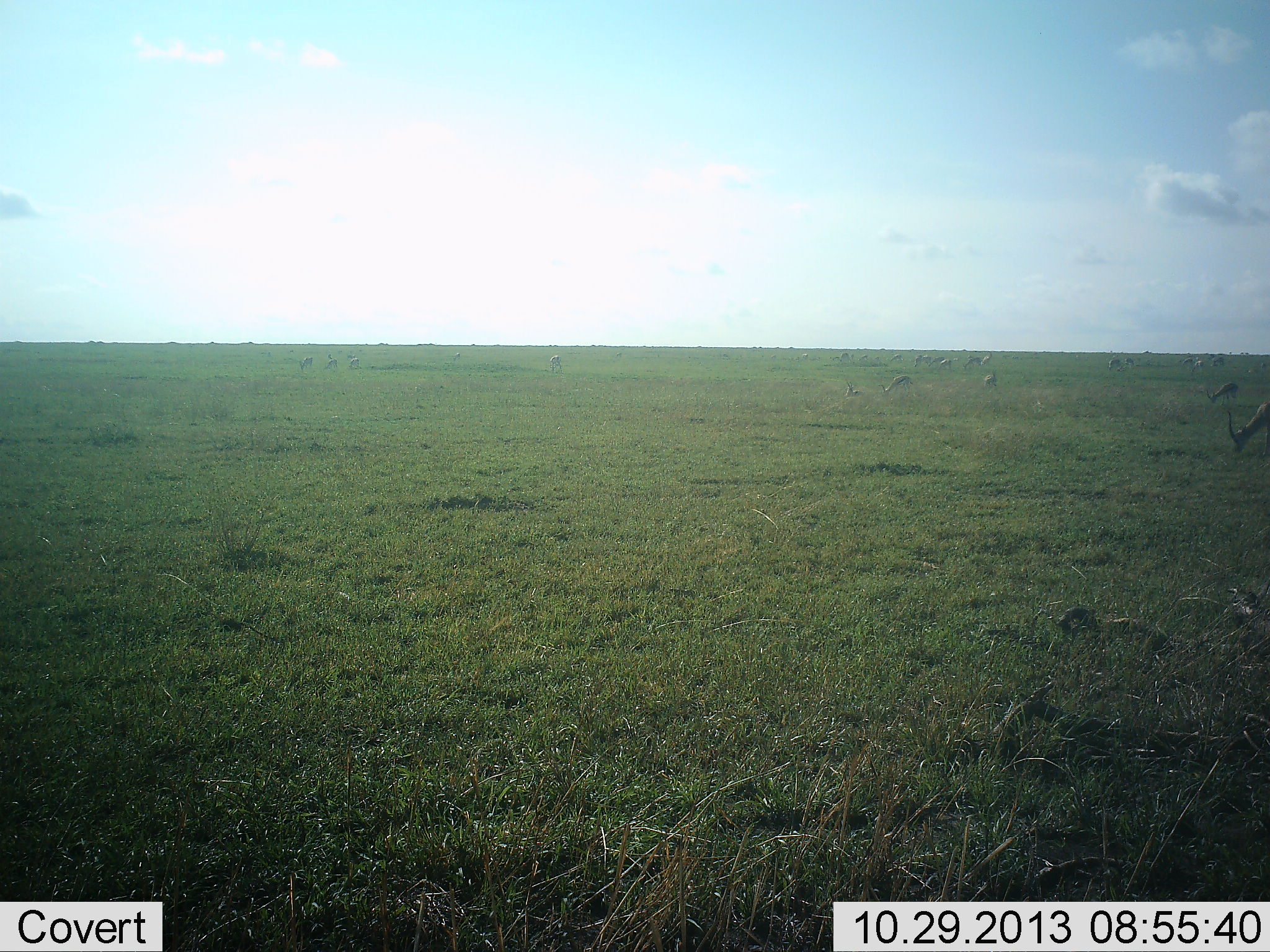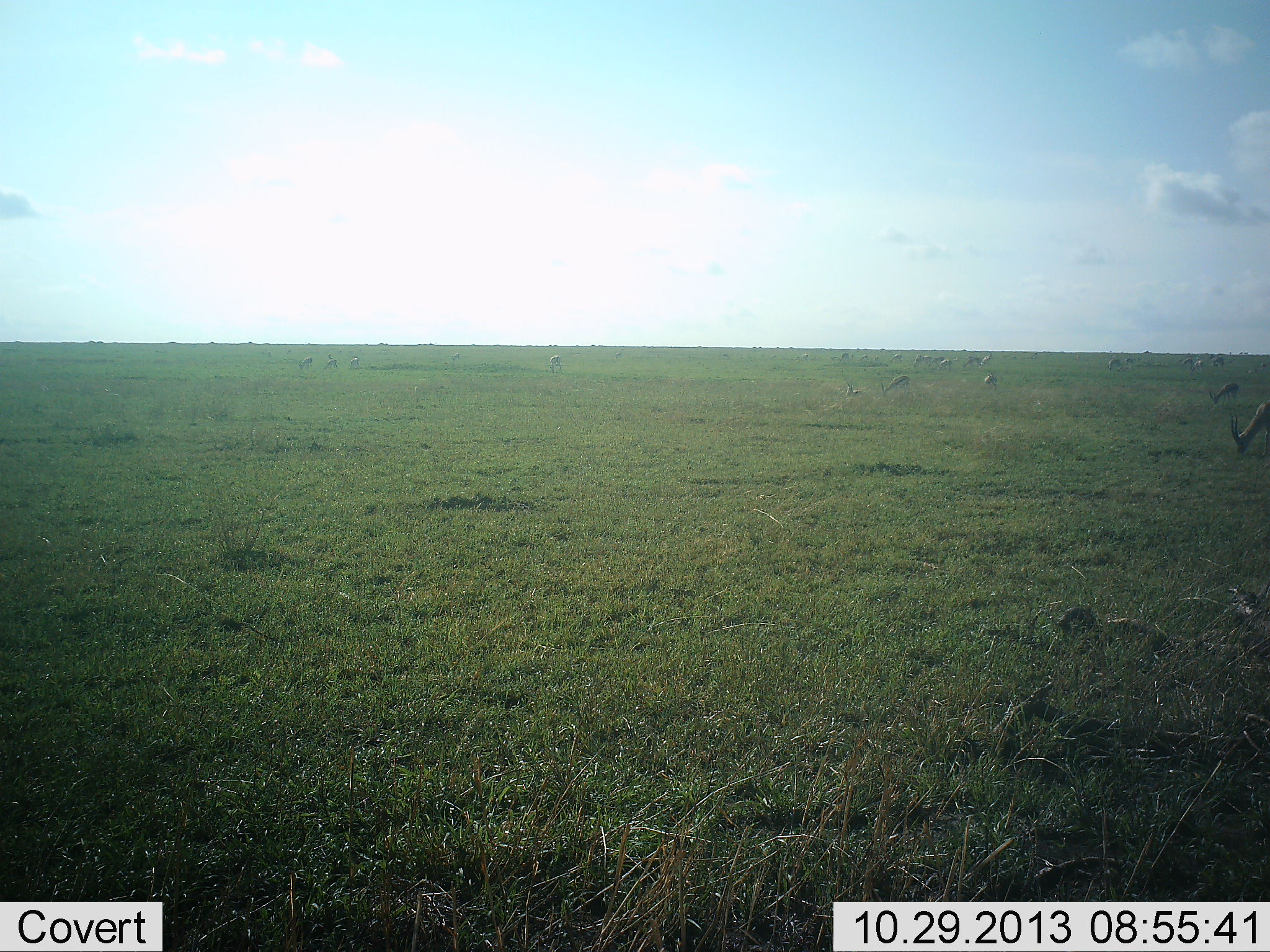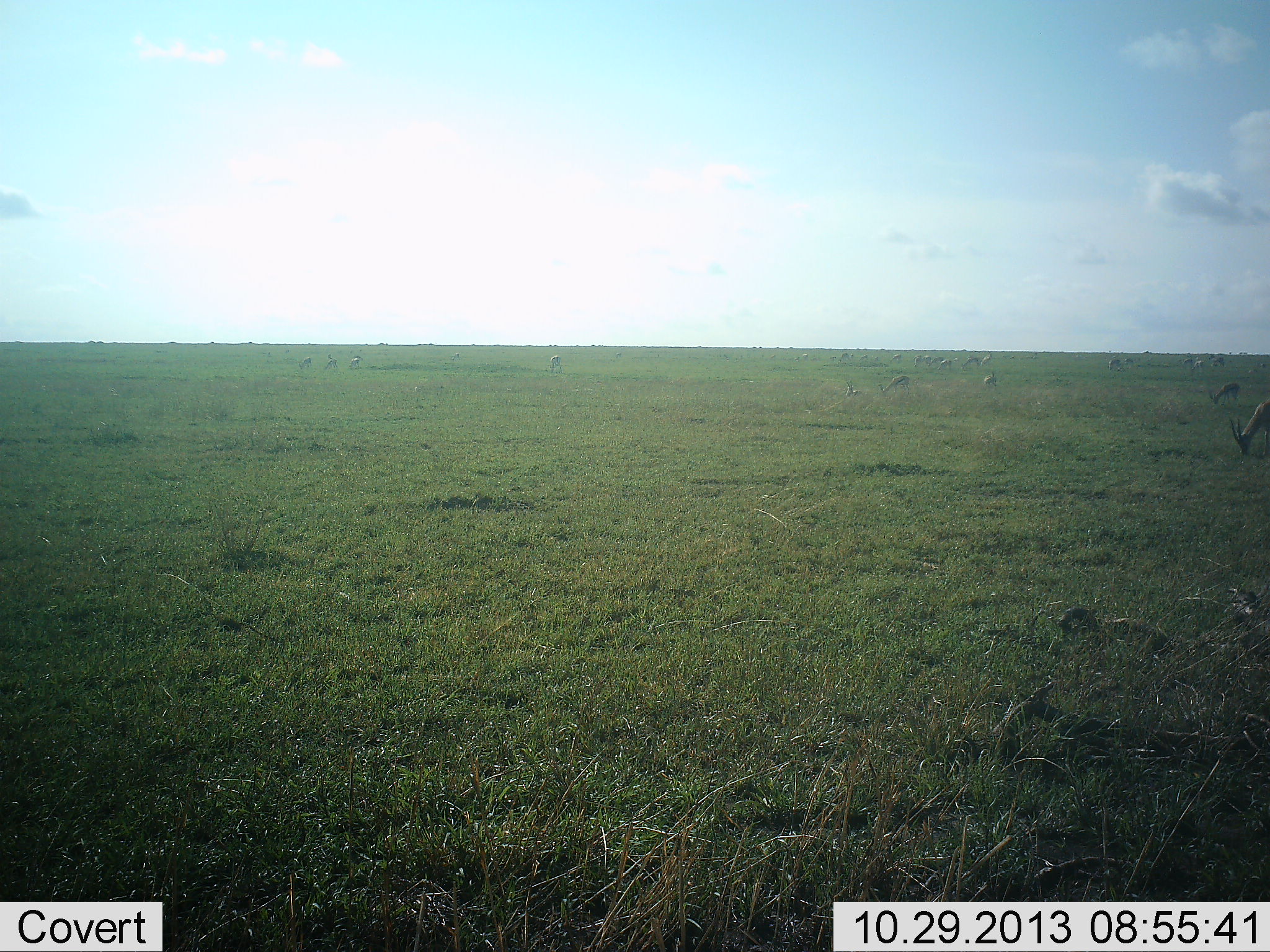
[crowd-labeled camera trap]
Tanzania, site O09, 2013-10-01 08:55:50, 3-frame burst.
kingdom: Animalia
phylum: Chordata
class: Mammalia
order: Artiodactyla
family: Bovidae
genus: Eudorcas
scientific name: Eudorcas thomsonii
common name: thomson's gazelle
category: gazellethomsons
Gazellethomsons (thomson's gazelle) (Eudorcas thomsonii), count 11-50. Behavior (volunteer vote fractions): standing 56%, resting 6%, moving 17%, interacting 0%. Young present (vote fraction): 6%. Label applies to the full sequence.